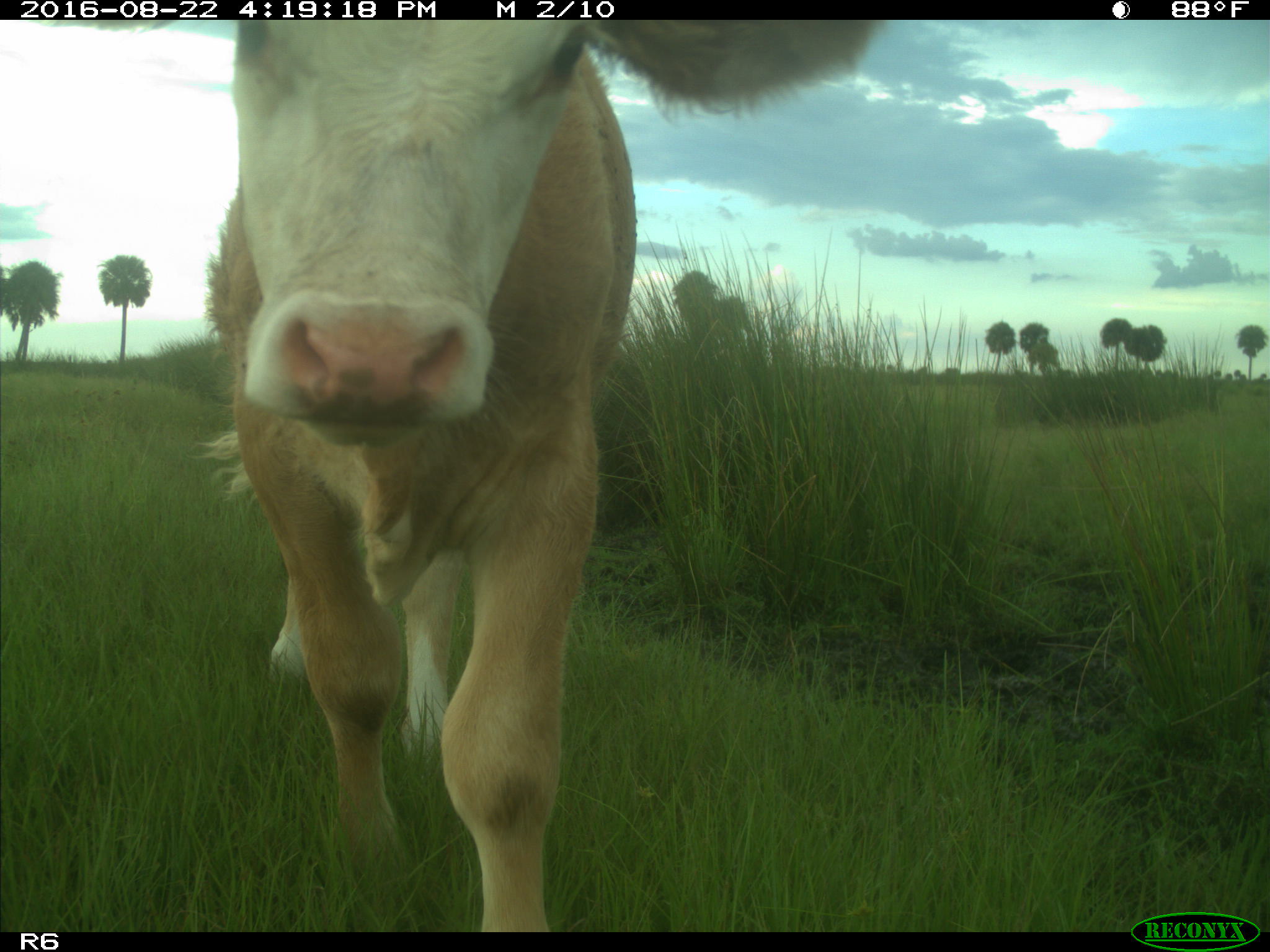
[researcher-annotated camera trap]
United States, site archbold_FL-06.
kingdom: Animalia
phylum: Chordata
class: Mammalia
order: Artiodactyla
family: Bovidae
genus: Bos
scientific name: Bos taurus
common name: domestic cow